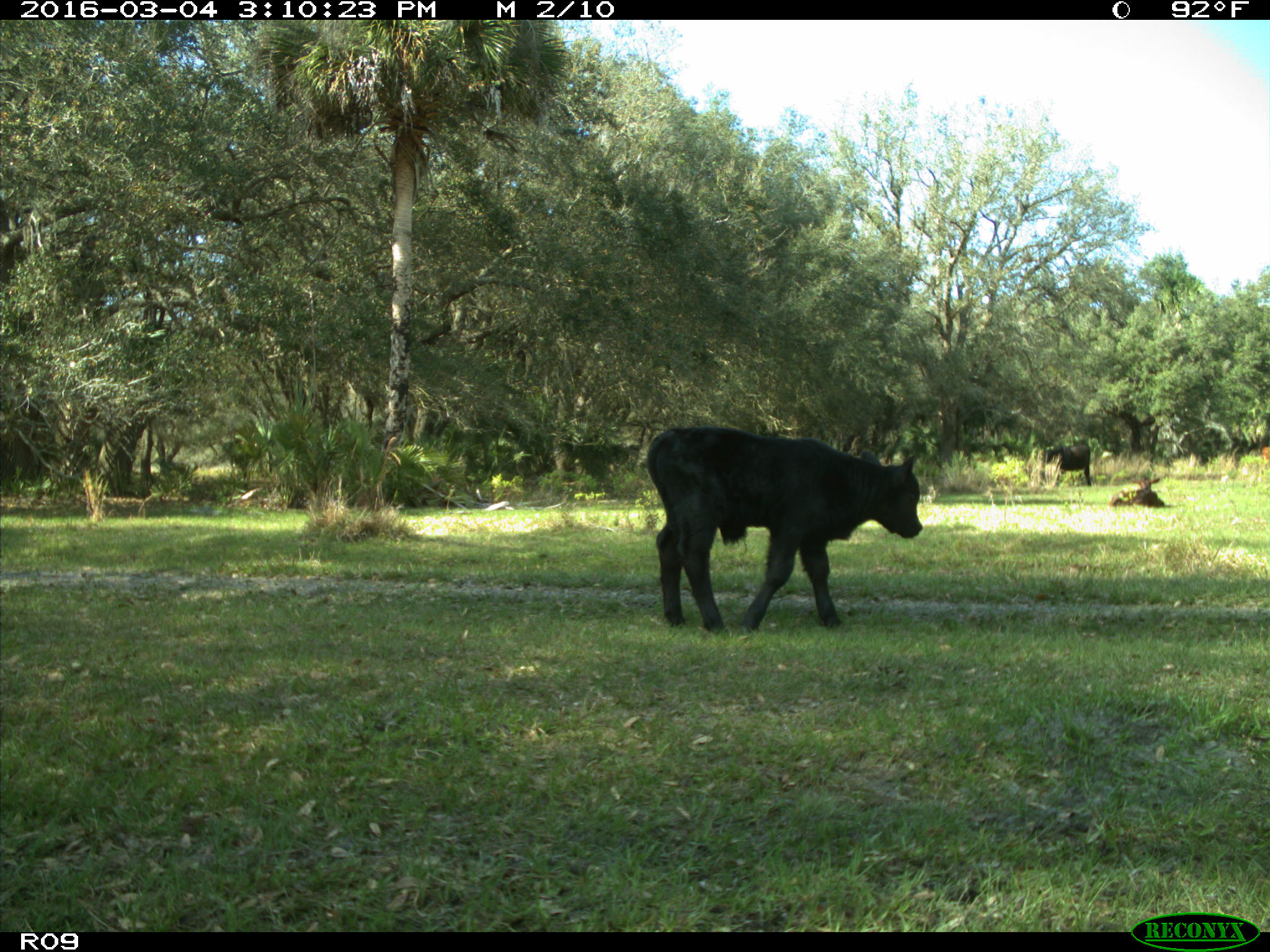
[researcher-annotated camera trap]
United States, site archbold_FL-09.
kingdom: Animalia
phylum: Chordata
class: Mammalia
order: Artiodactyla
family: Bovidae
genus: Bos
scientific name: Bos taurus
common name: domestic cow